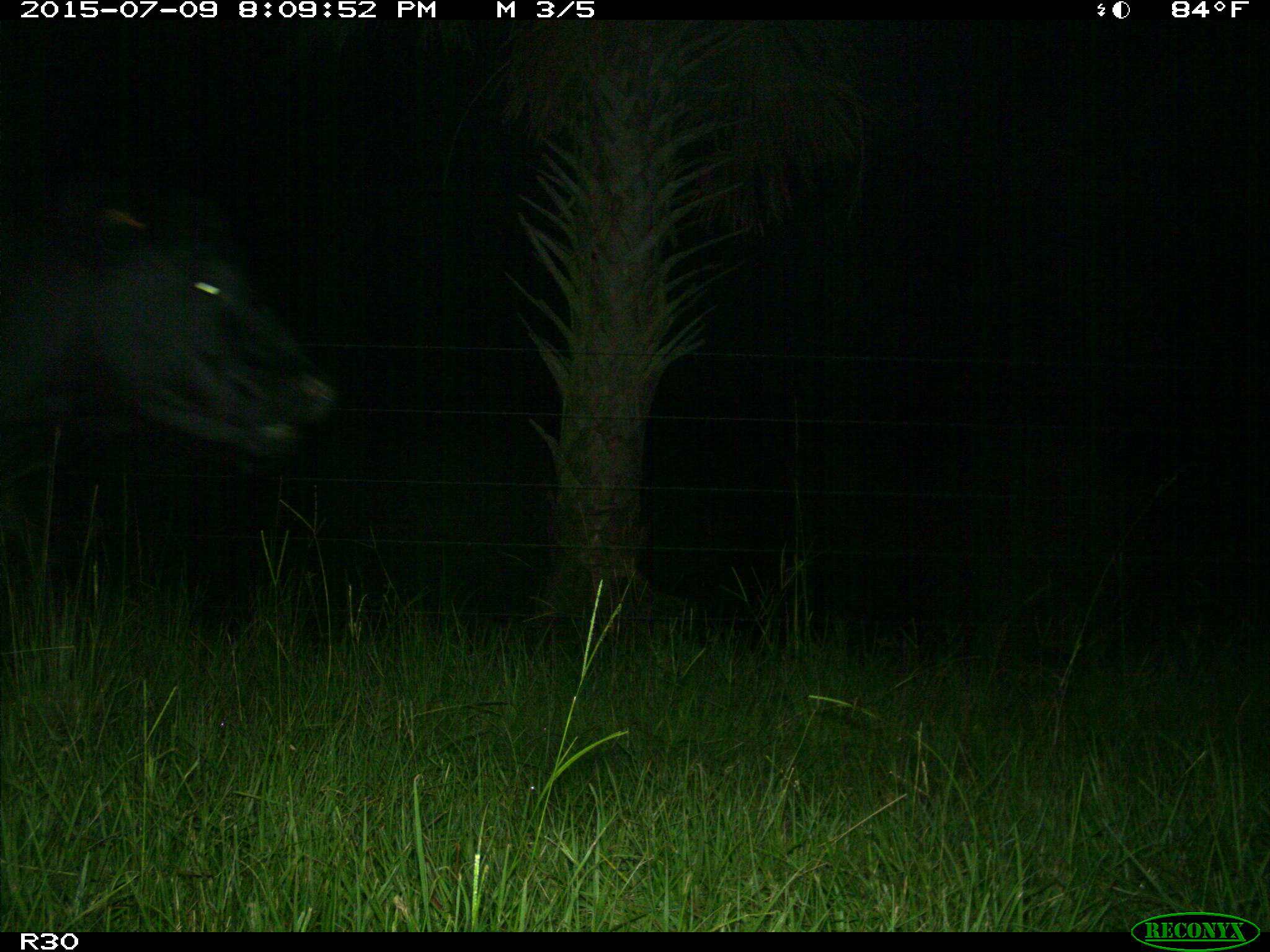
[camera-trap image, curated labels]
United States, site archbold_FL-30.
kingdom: Animalia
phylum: Chordata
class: Mammalia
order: Artiodactyla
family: Bovidae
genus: Bos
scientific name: Bos taurus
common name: domestic cow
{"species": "Bos taurus (domestic cow)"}